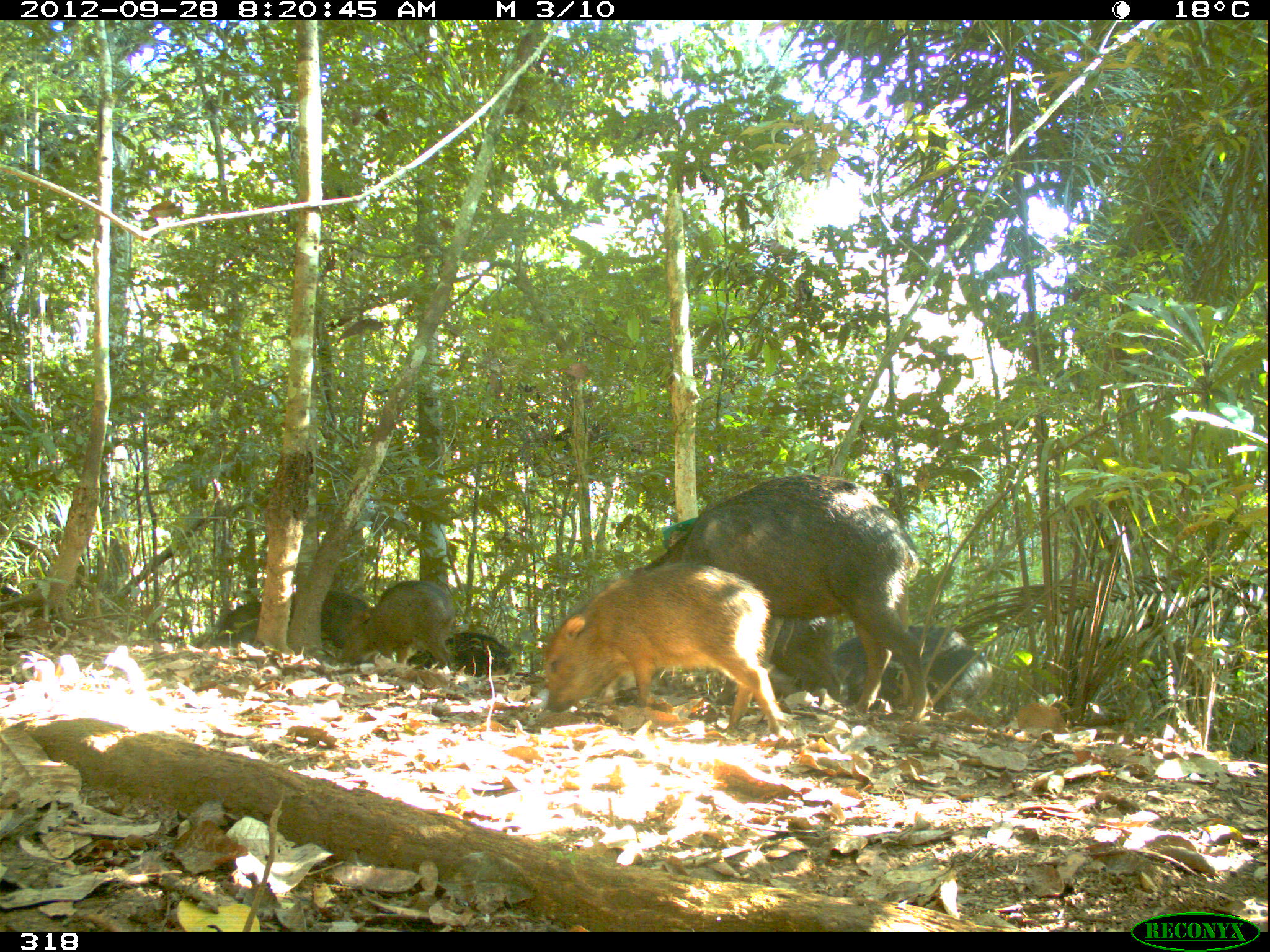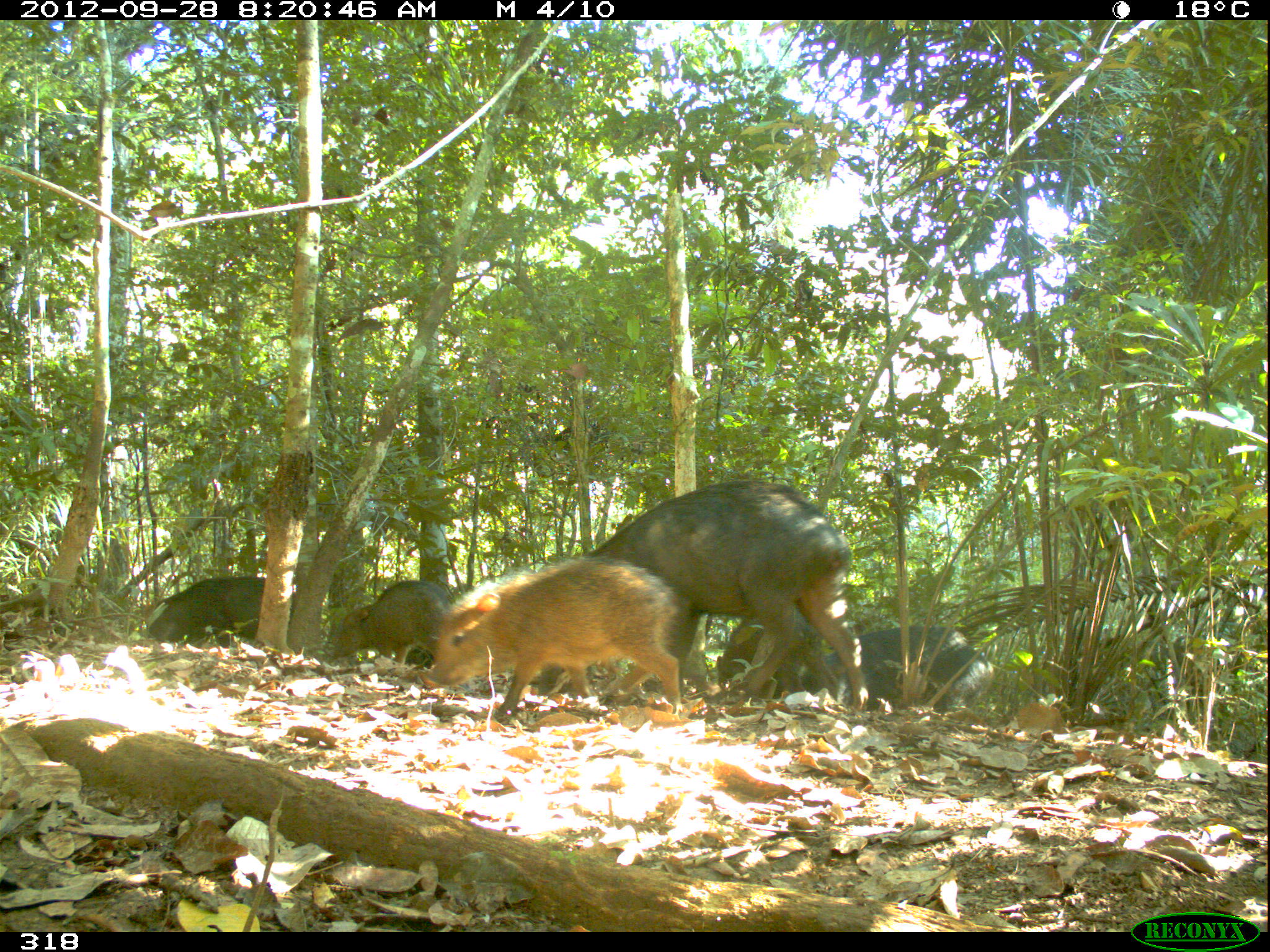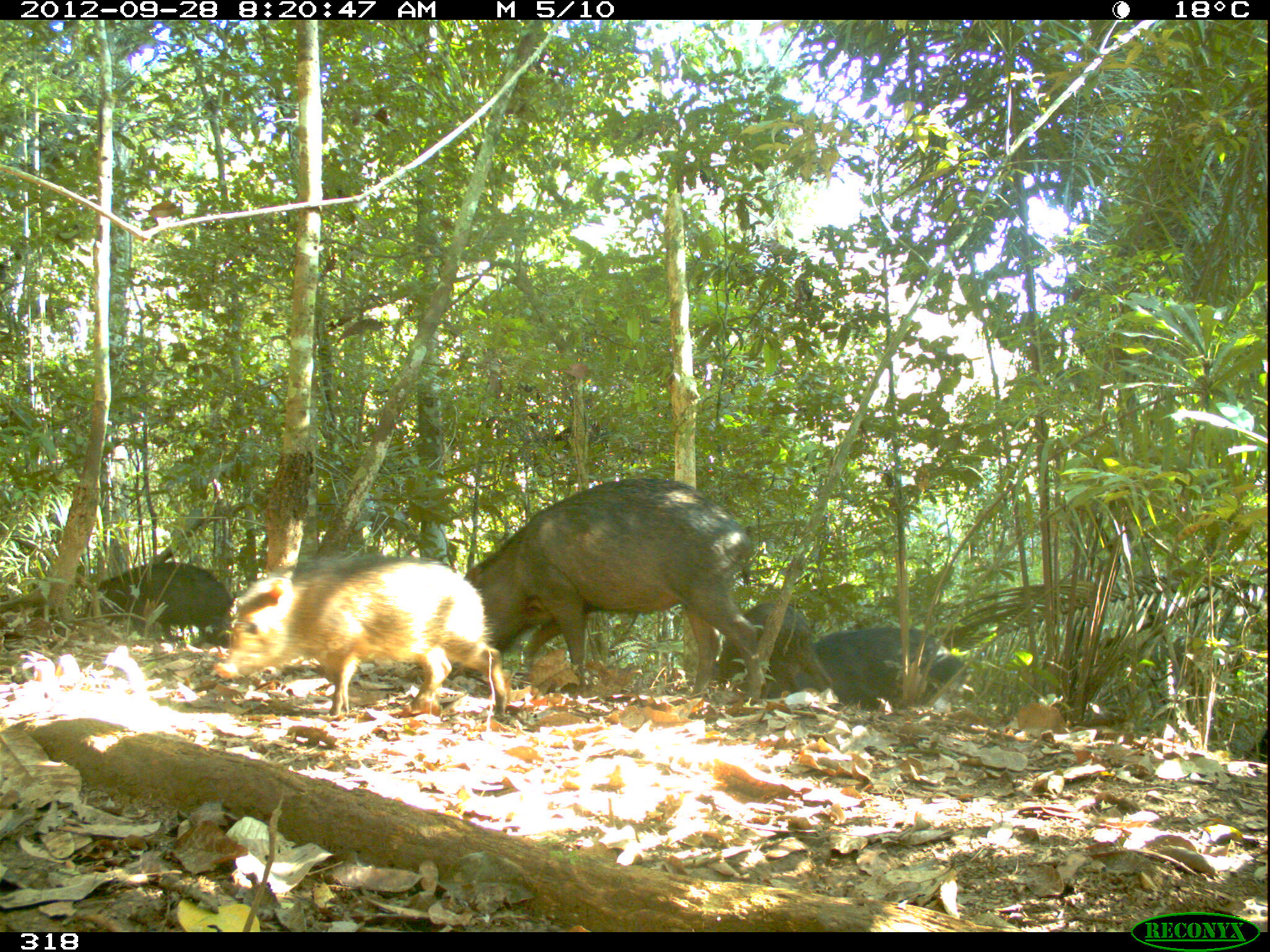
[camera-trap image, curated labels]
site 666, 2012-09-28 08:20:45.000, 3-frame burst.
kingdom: Animalia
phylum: Chordata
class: Mammalia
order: Artiodactyla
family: Tayassuidae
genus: Tayassu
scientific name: Tayassu pecari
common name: white-lipped peccary